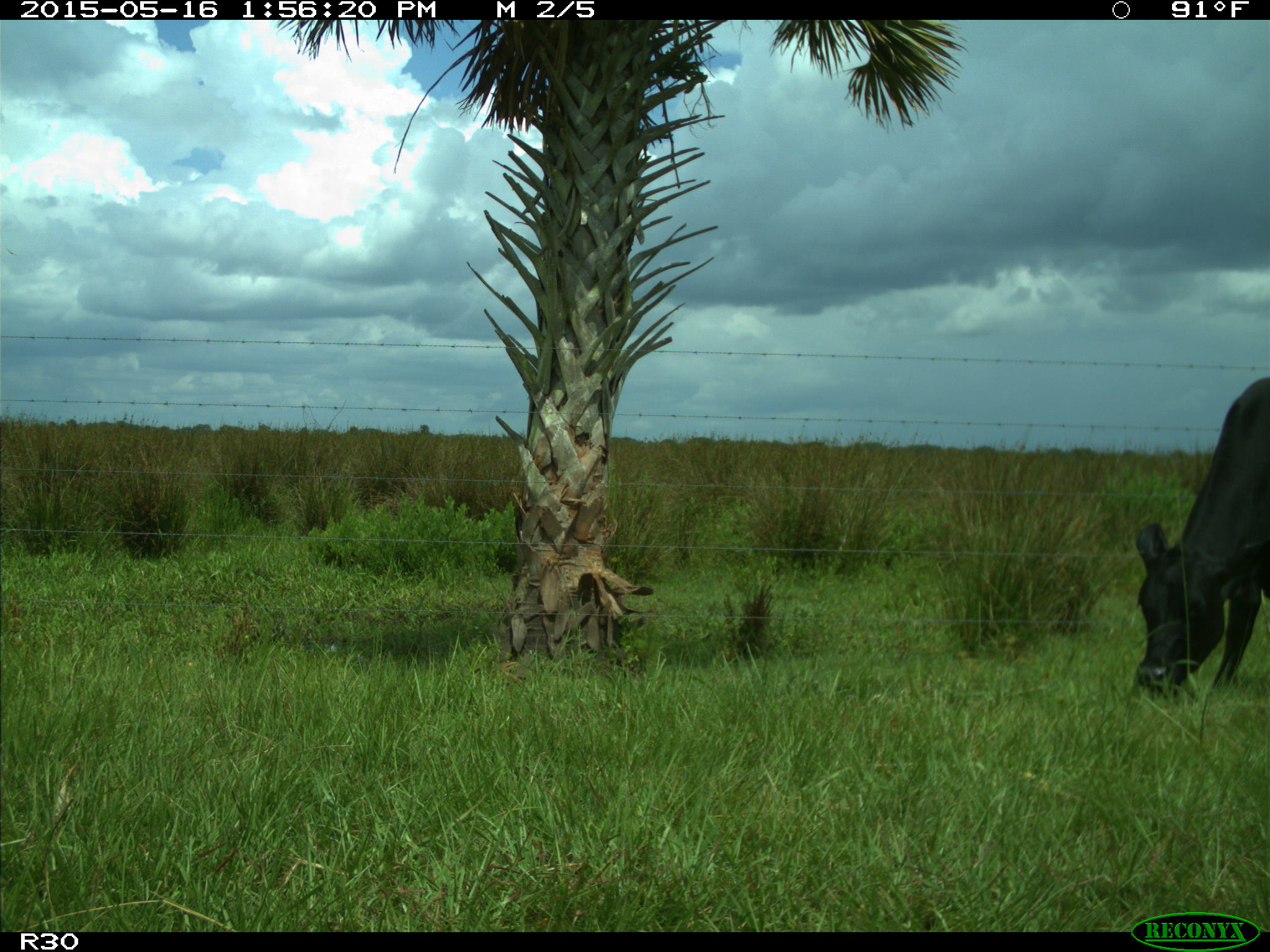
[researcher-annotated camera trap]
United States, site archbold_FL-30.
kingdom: Animalia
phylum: Chordata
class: Mammalia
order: Artiodactyla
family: Bovidae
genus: Bos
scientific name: Bos taurus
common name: domestic cow